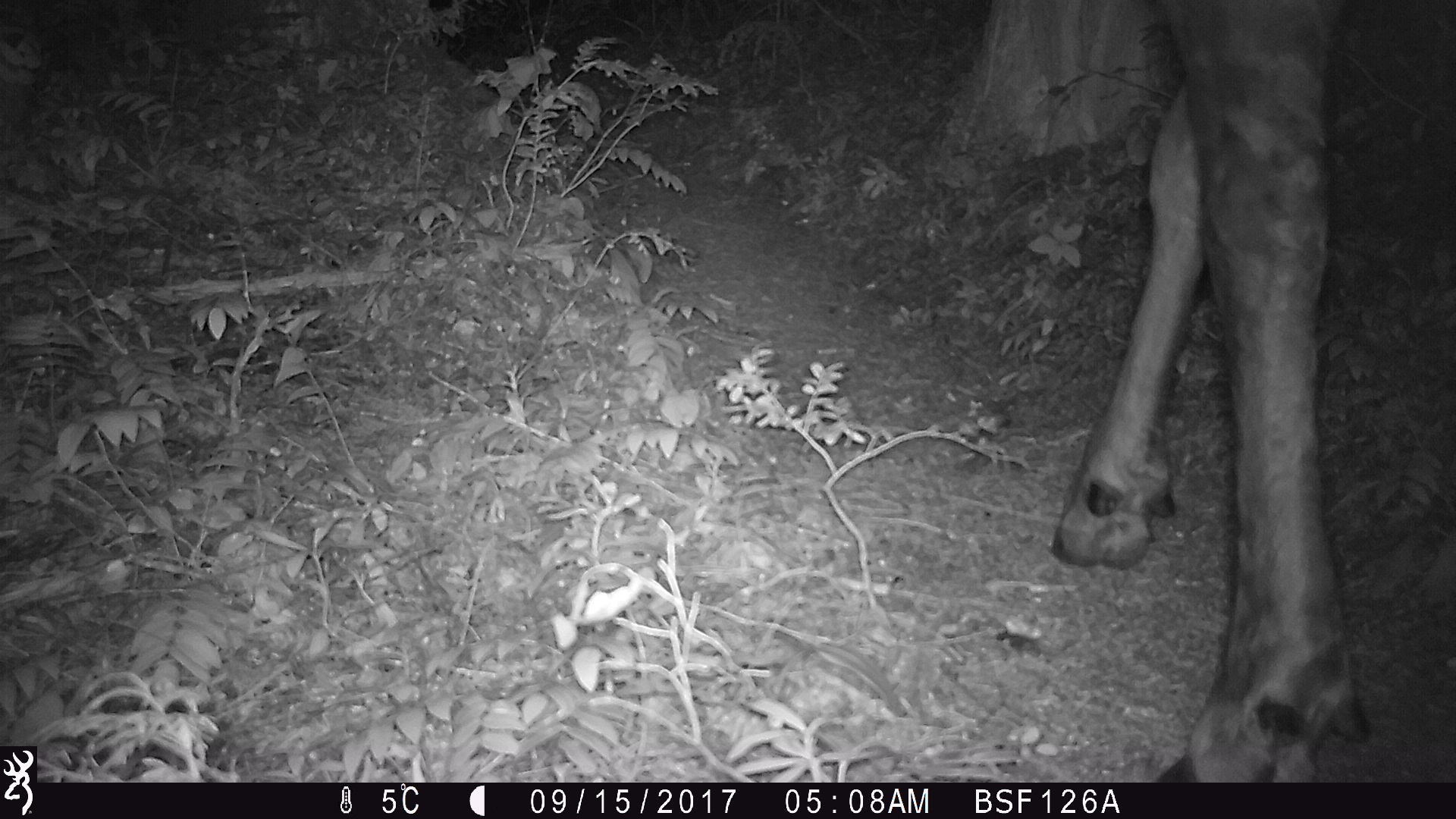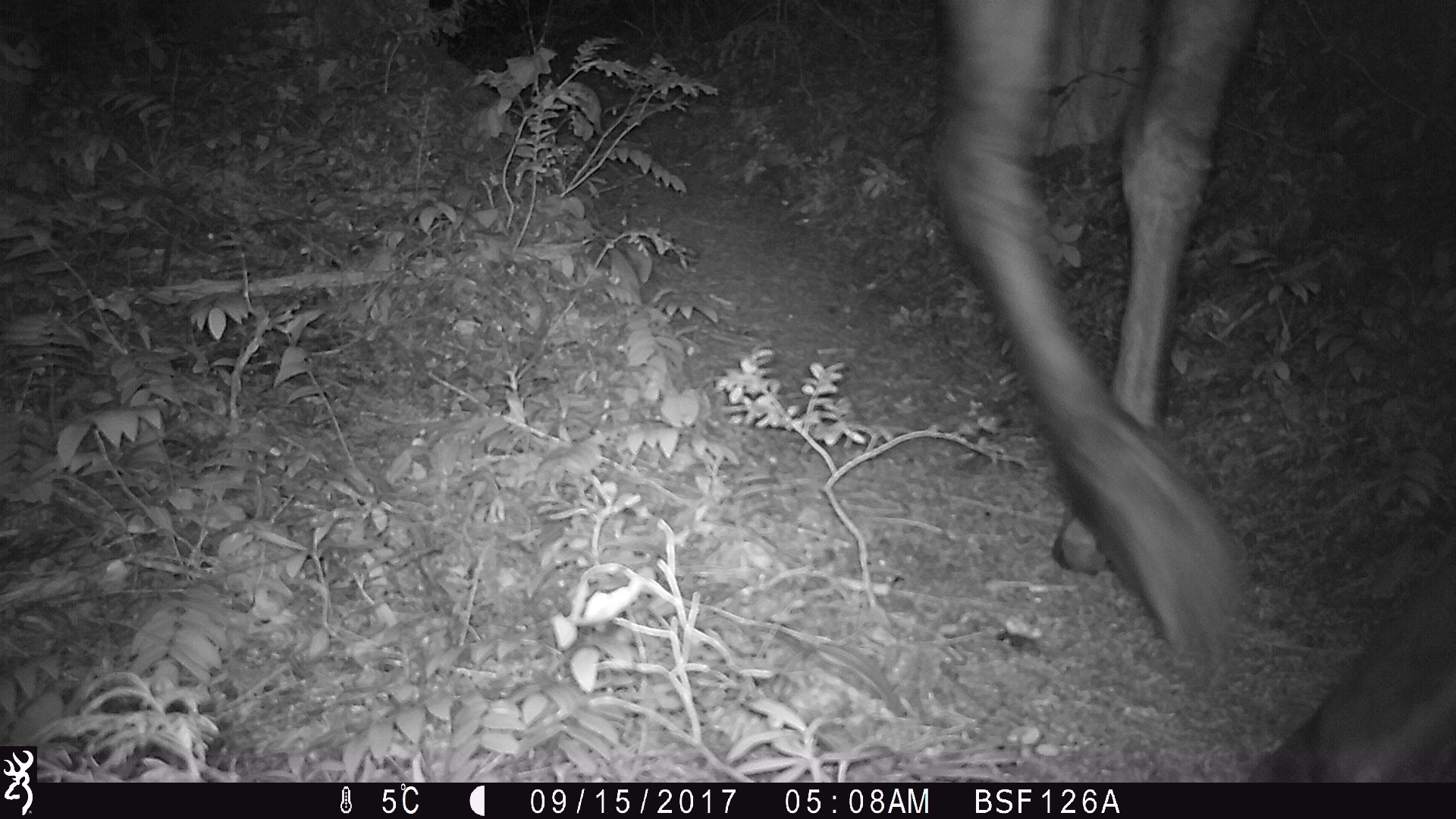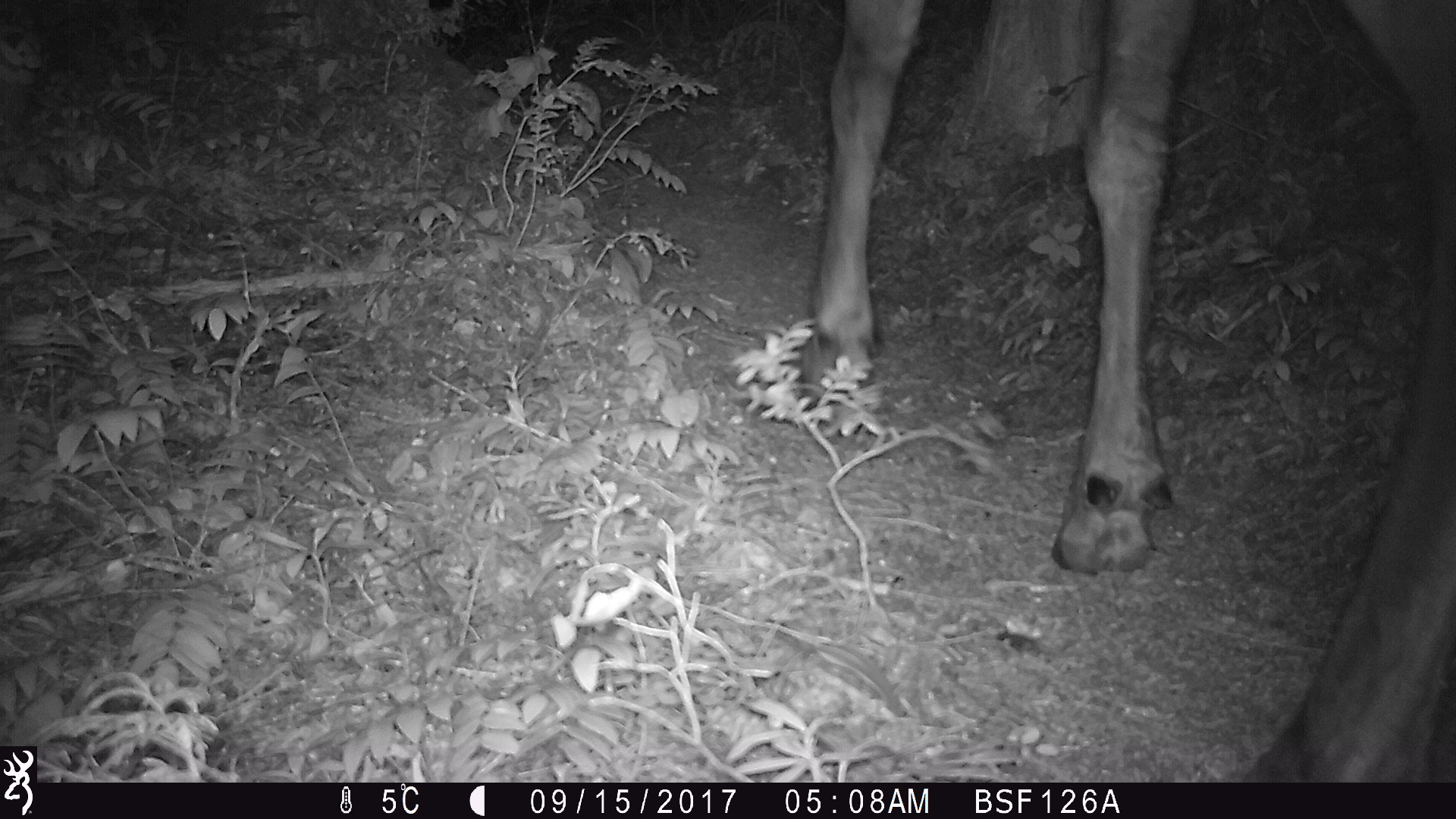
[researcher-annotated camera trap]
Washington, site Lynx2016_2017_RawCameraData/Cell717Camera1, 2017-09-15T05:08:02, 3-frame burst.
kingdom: Animalia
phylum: Chordata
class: Mammalia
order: Artiodactyla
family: Cervidae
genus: Alces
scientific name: Alces alces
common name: moose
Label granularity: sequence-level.